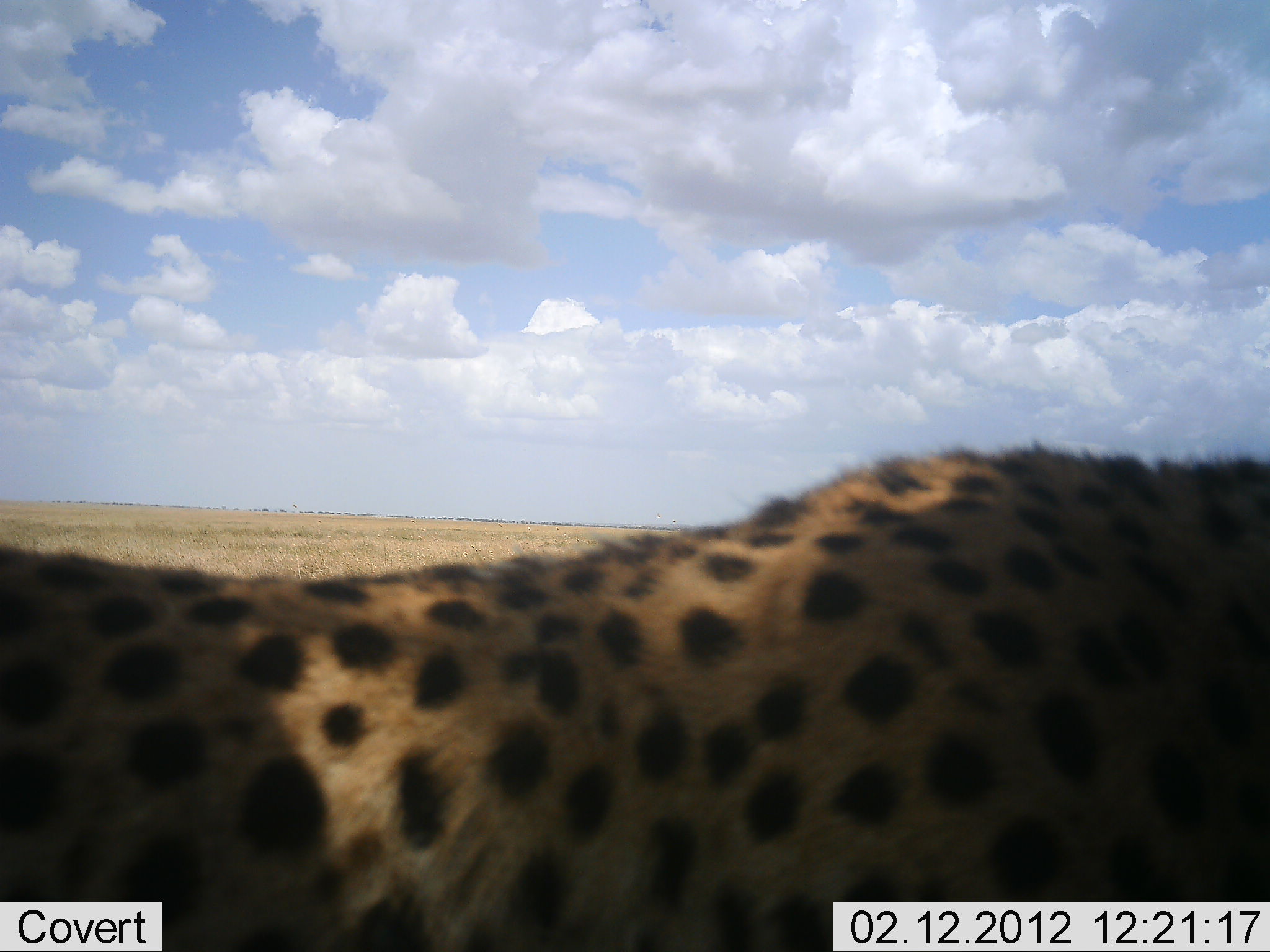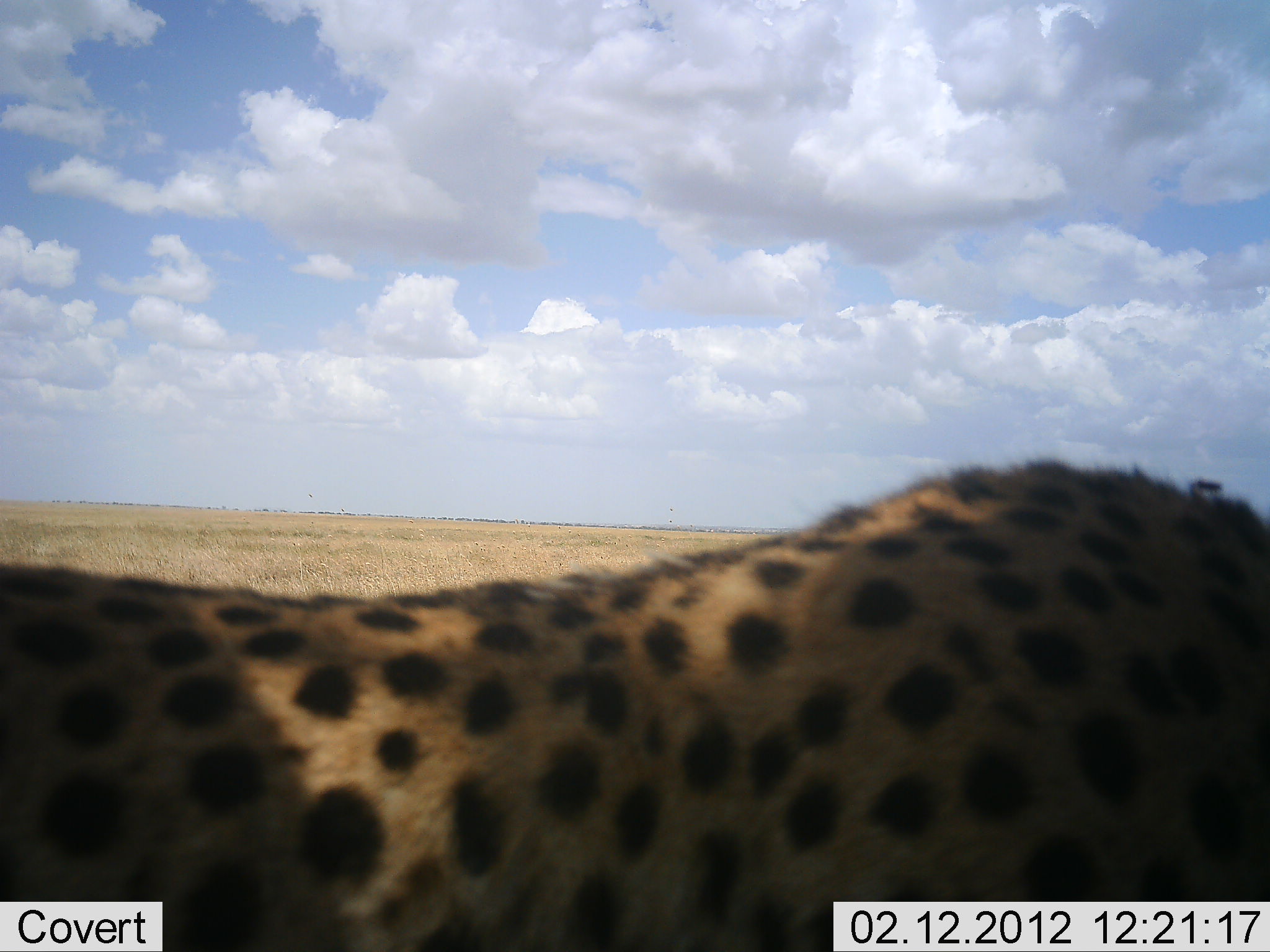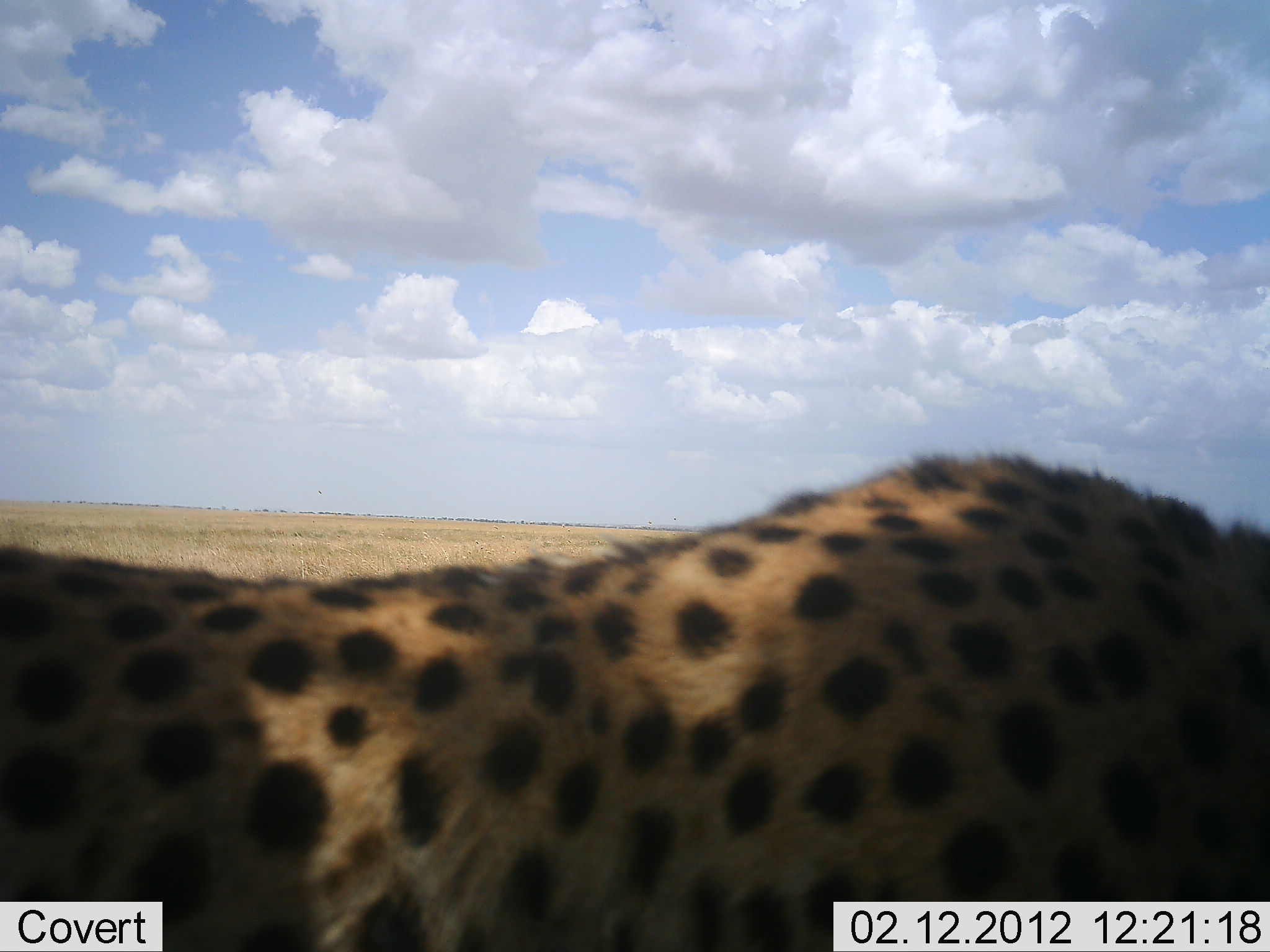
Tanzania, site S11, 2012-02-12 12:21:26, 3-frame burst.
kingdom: Animalia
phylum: Chordata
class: Mammalia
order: Carnivora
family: Felidae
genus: Acinonyx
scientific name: Acinonyx jubatus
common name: cheetah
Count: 1.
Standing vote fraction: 80%.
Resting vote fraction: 5%.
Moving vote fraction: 10%.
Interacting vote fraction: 0%.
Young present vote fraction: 0%.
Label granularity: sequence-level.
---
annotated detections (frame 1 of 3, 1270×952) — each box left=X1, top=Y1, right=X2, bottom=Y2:
animal: left=2, top=443, right=1269, bottom=952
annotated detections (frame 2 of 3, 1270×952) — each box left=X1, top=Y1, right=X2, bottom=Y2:
animal: left=2, top=458, right=1269, bottom=952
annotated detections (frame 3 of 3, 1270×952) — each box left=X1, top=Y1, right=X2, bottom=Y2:
animal: left=2, top=449, right=1269, bottom=952